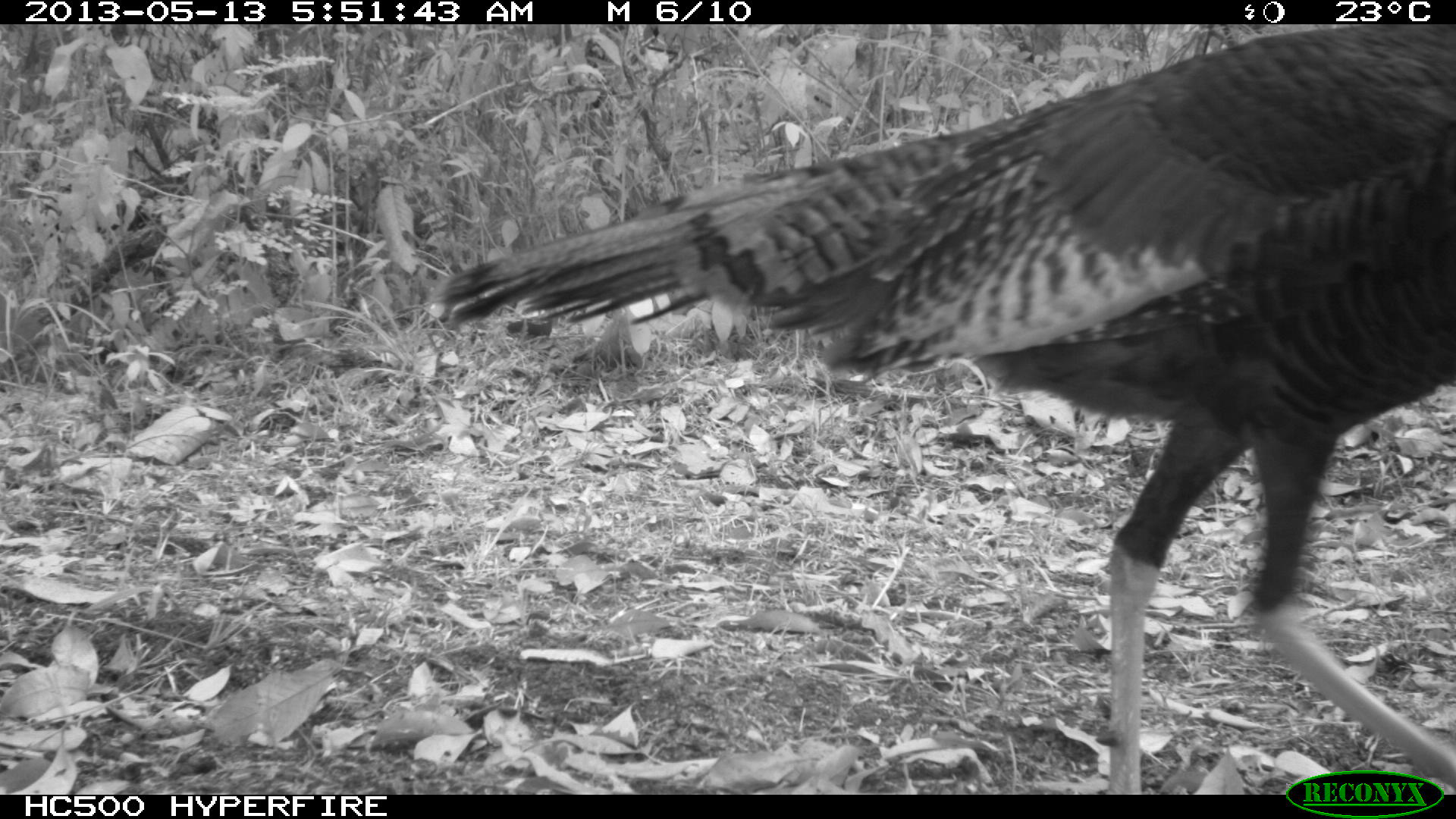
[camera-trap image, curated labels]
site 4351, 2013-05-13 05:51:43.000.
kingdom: Animalia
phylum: Chordata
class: Aves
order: Galliformes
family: Phasianidae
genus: Meleagris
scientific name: Meleagris ocellata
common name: ocellated turkey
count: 1